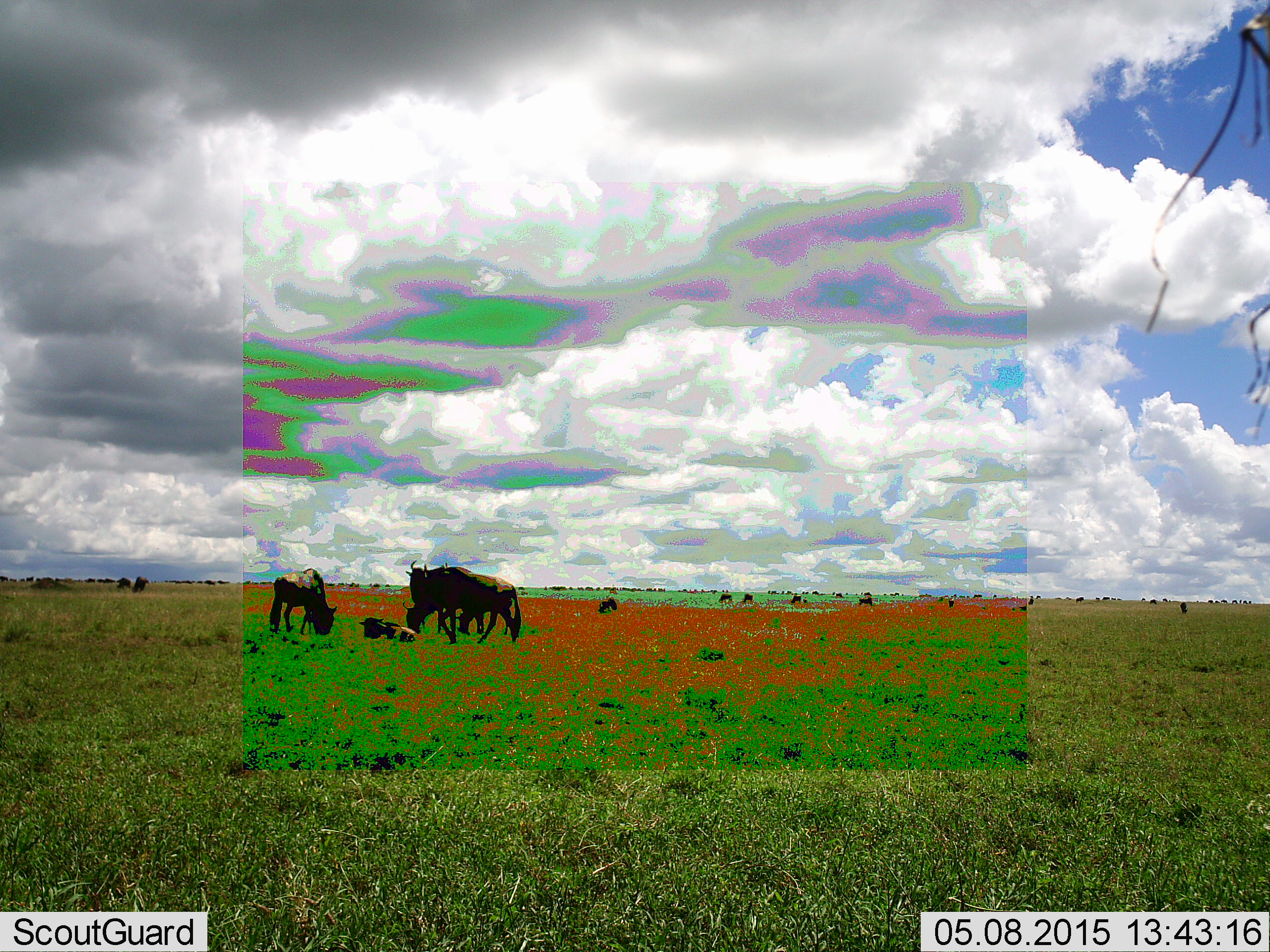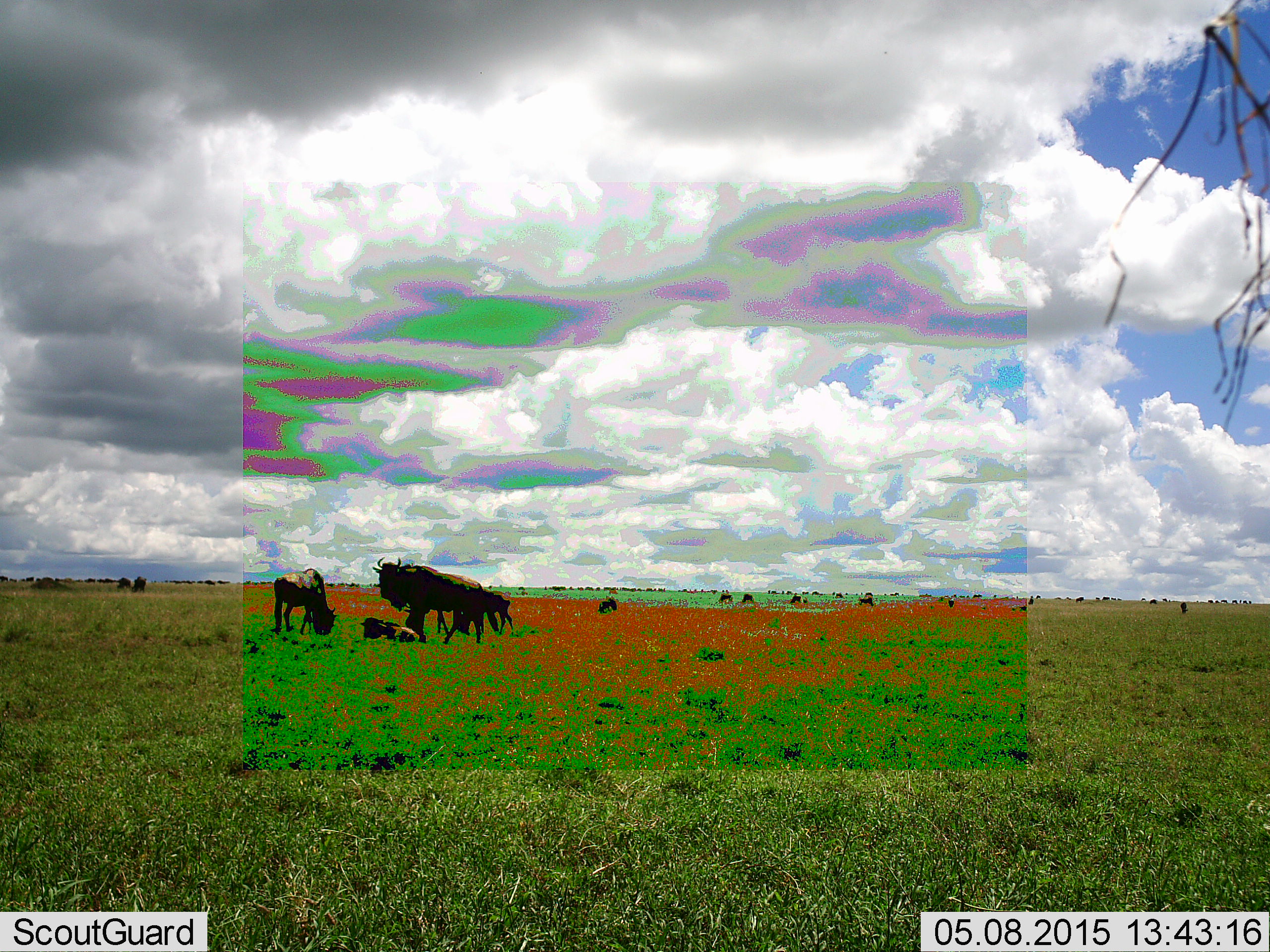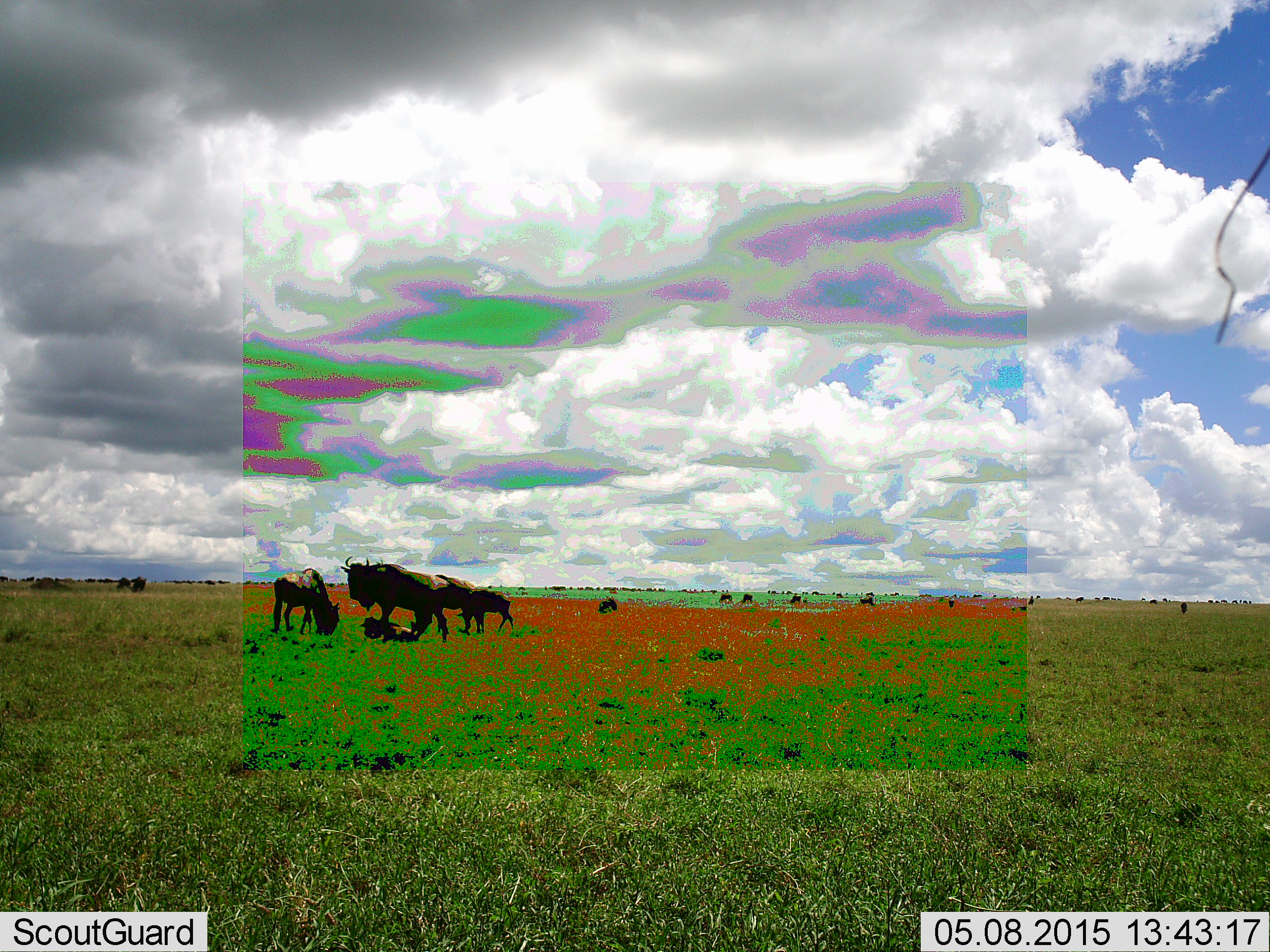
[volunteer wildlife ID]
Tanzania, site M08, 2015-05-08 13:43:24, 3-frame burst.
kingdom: Animalia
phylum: Chordata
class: Mammalia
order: Artiodactyla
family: Bovidae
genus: Connochaetes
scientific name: Connochaetes taurinus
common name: blue wildebeest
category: wildebeest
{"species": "wildebeest (blue wildebeest) (Connochaetes taurinus)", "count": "5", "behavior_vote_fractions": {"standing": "90%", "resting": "100%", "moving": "70%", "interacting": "10%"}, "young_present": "80%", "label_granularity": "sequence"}